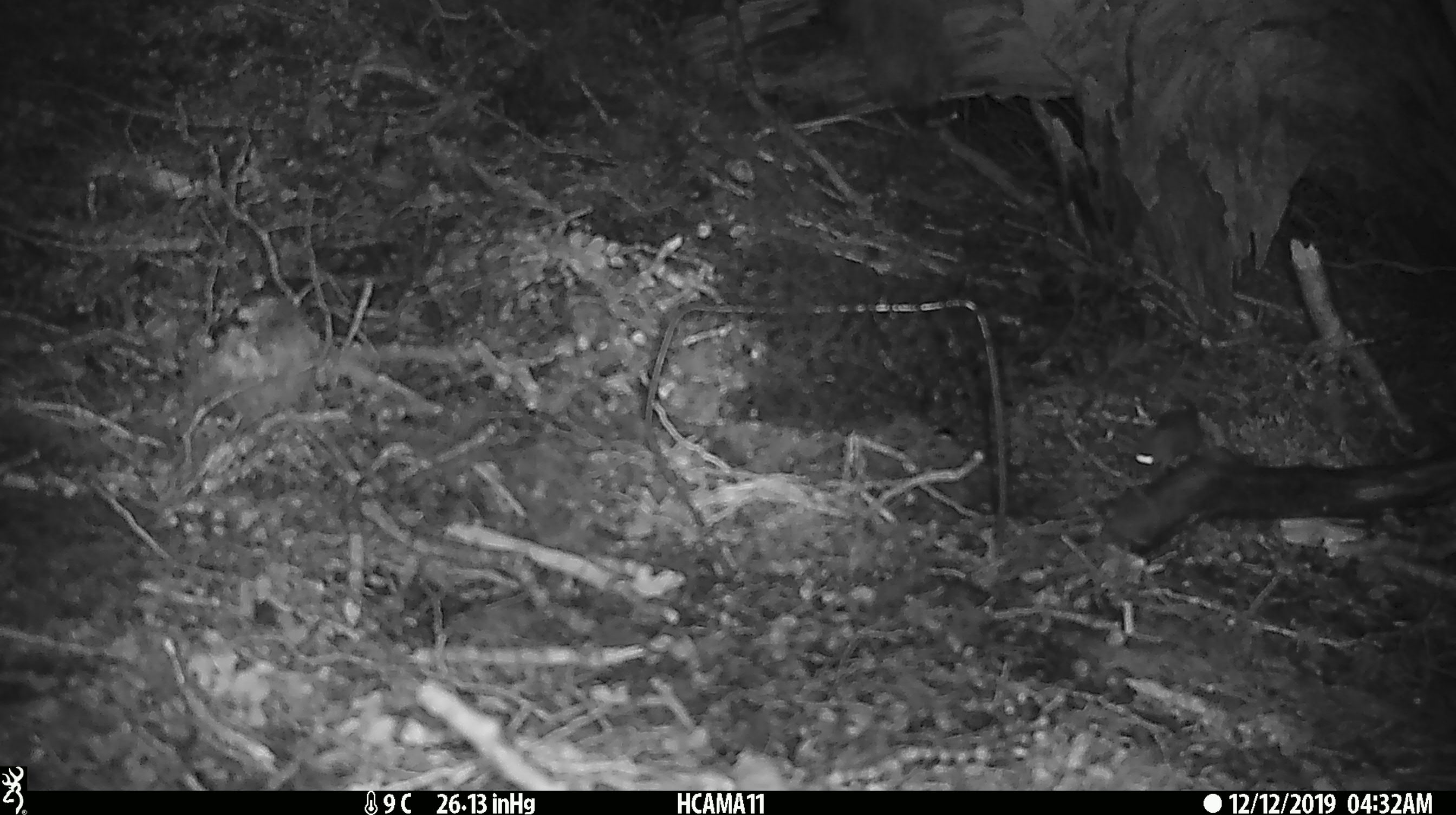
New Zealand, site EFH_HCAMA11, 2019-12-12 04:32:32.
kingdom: Animalia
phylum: Chordata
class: Mammalia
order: Rodentia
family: Muridae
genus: Mus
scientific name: Mus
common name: mouse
Mouse (Mus).